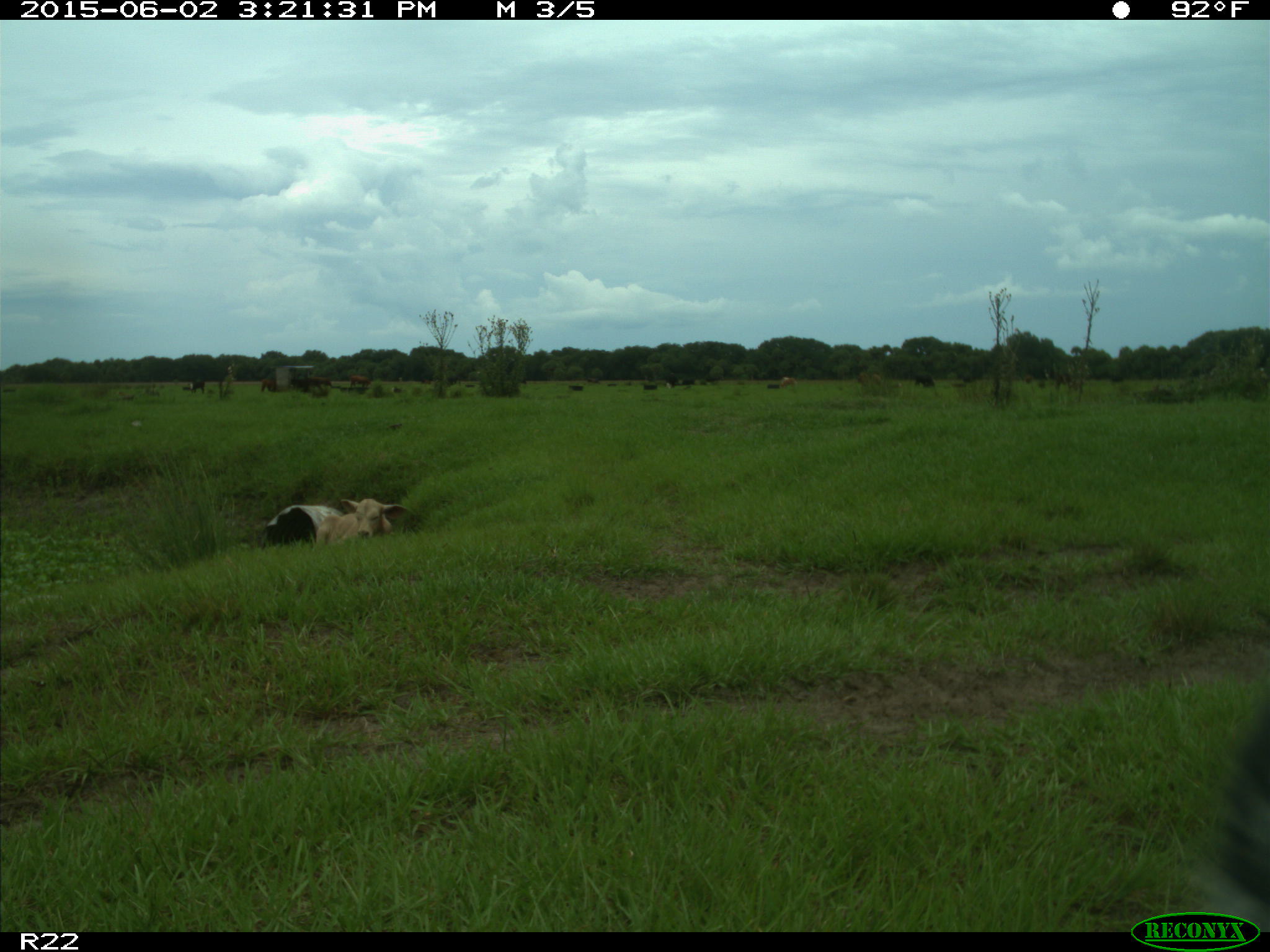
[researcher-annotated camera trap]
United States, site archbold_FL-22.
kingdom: Animalia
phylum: Chordata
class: Mammalia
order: Artiodactyla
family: Bovidae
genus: Bos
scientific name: Bos taurus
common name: domestic cow